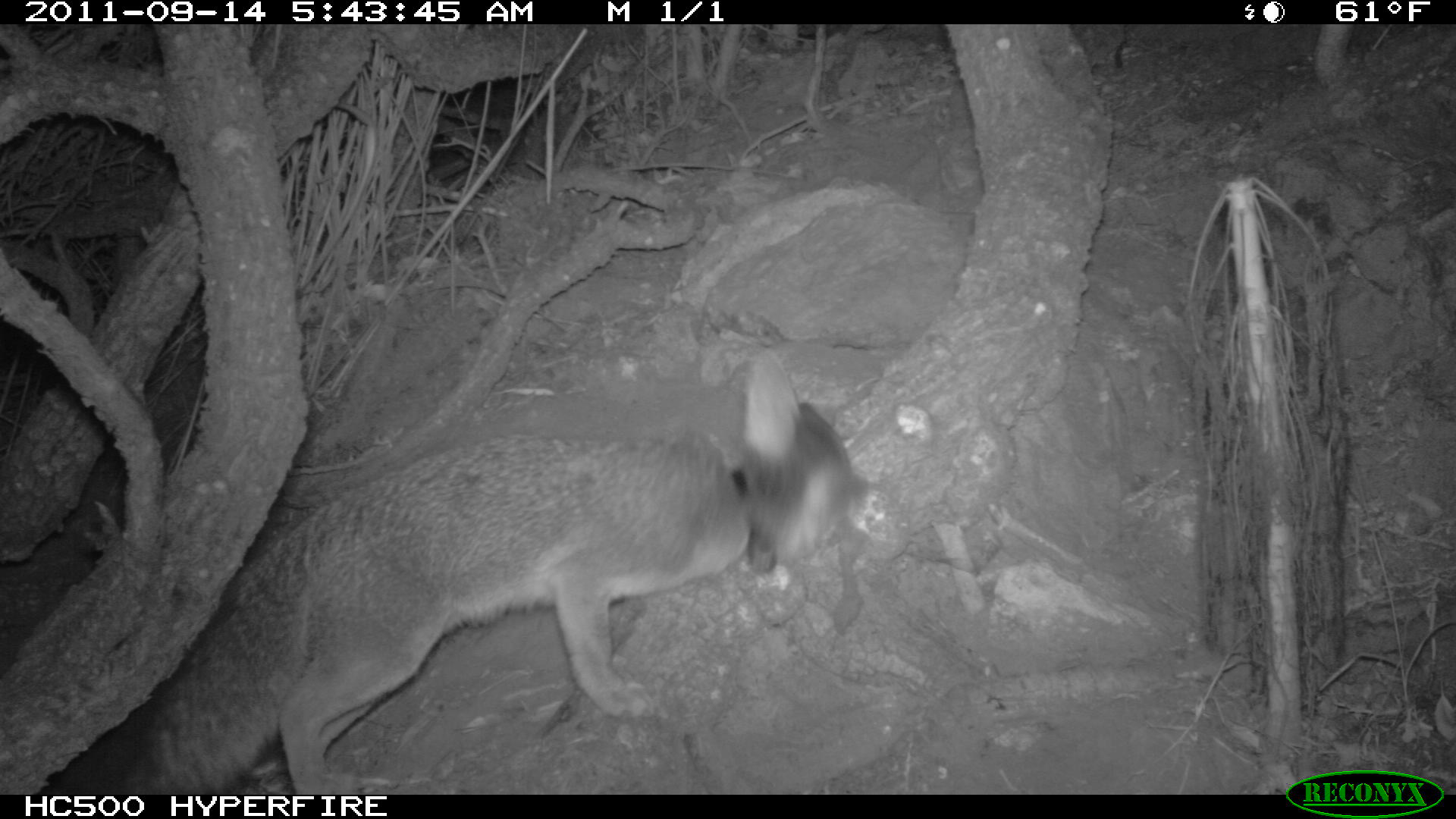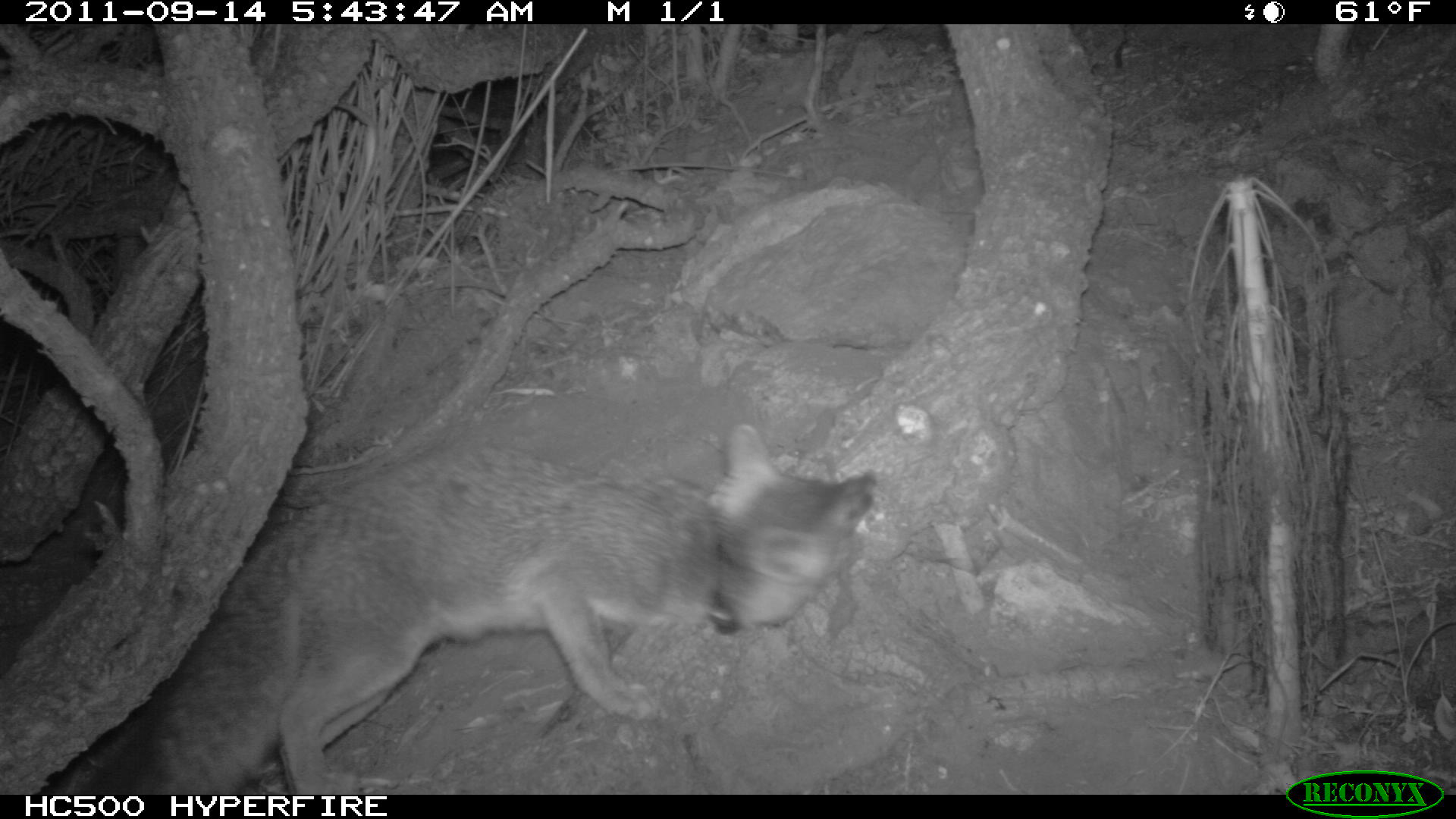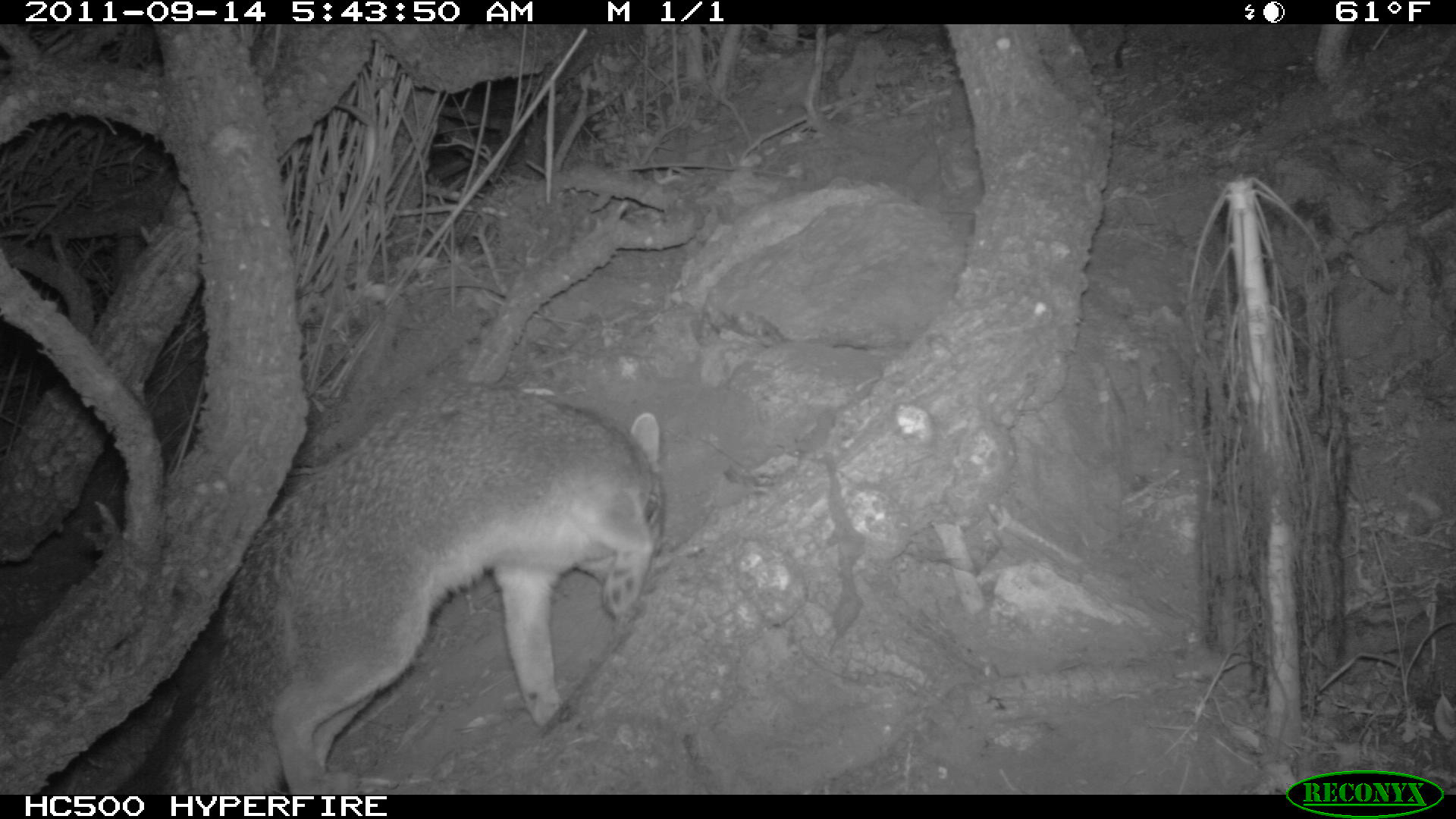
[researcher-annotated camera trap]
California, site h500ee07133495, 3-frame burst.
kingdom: Animalia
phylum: Chordata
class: Mammalia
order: Carnivora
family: Canidae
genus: Urocyon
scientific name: Urocyon littoralis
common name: island fox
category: fox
Fox (island fox) (Urocyon littoralis).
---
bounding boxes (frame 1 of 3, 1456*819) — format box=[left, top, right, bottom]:
fox: box=[118, 353, 861, 795]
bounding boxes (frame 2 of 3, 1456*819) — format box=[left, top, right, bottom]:
fox: box=[130, 422, 881, 796]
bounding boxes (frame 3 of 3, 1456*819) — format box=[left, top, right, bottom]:
fox: box=[109, 384, 664, 793]